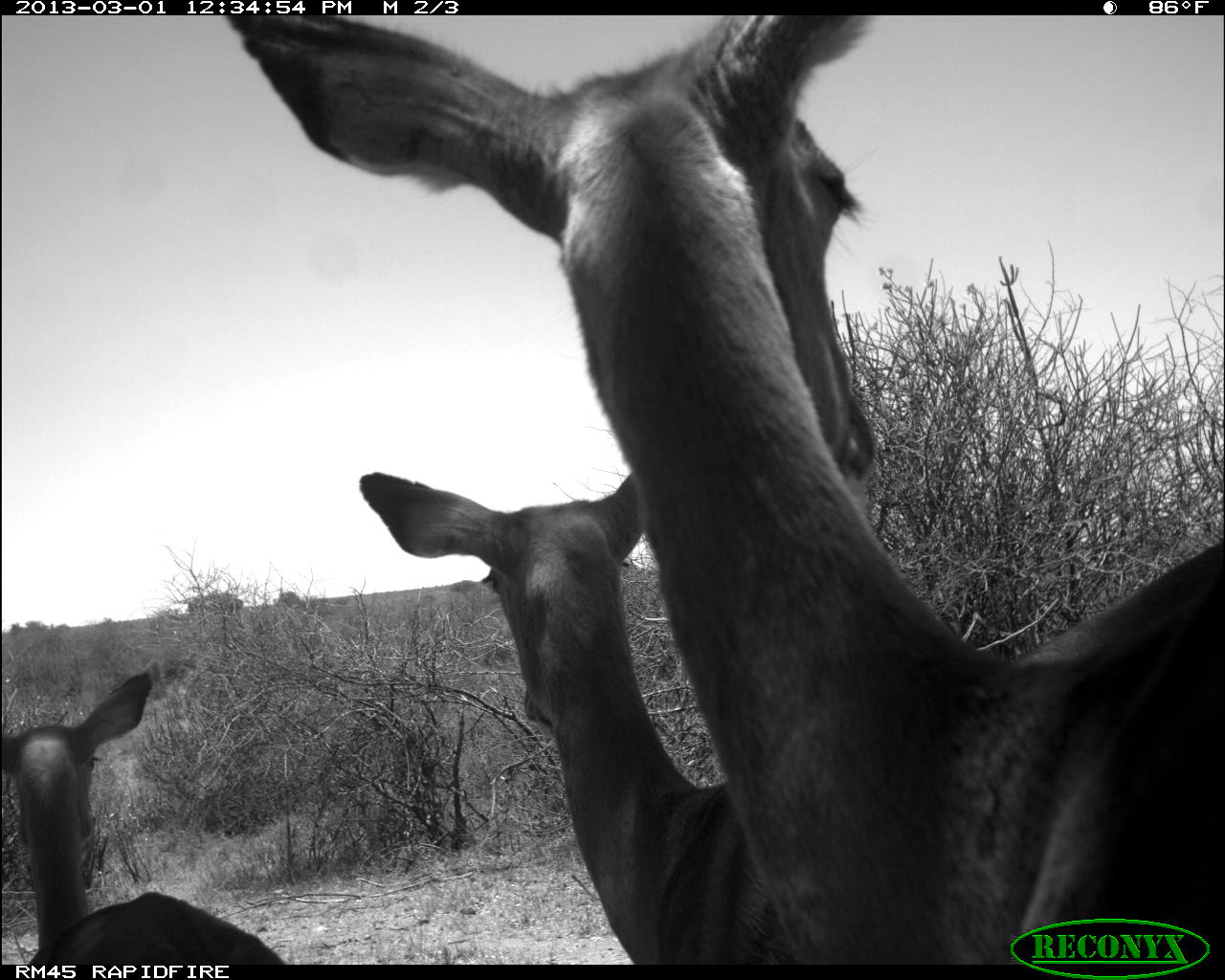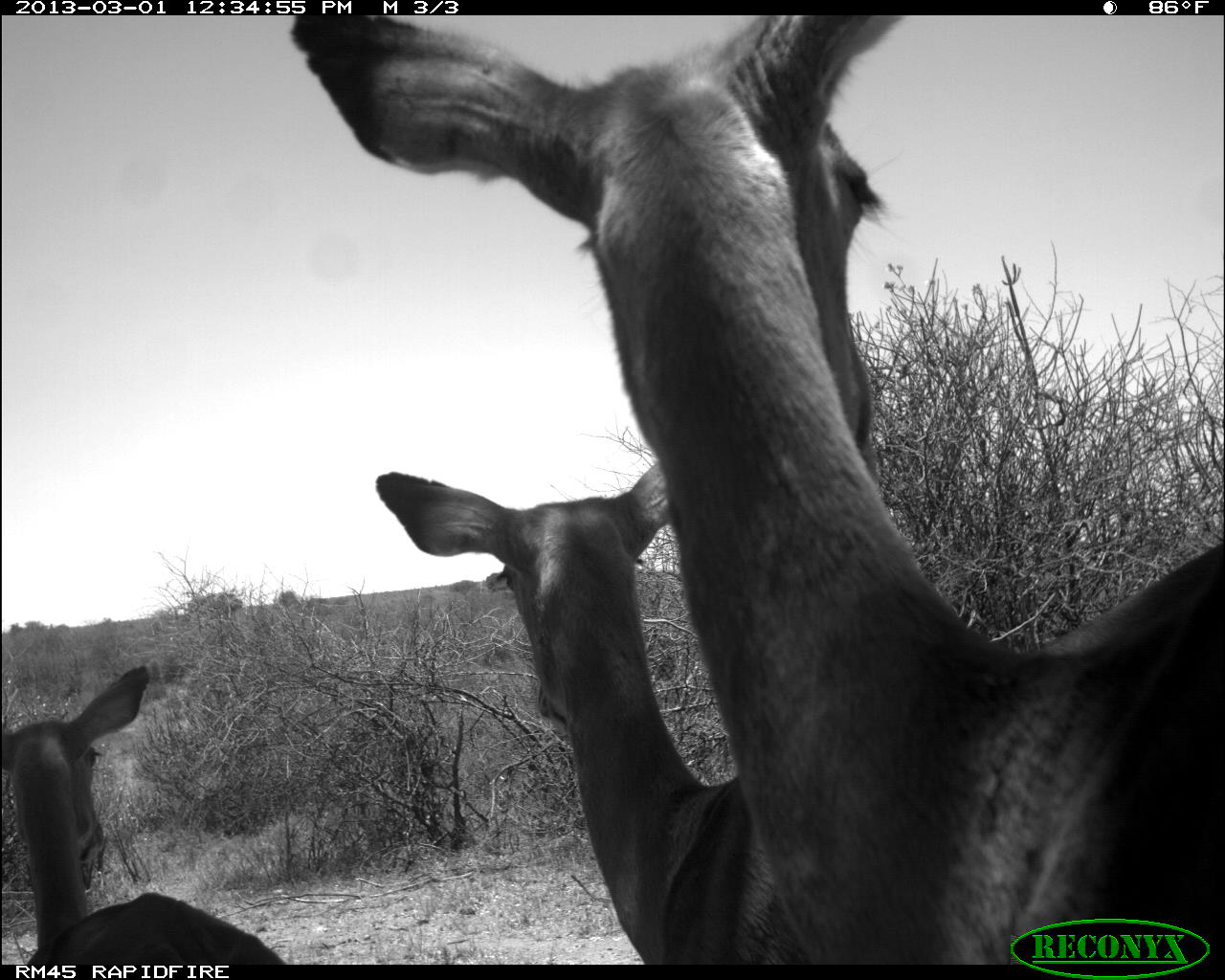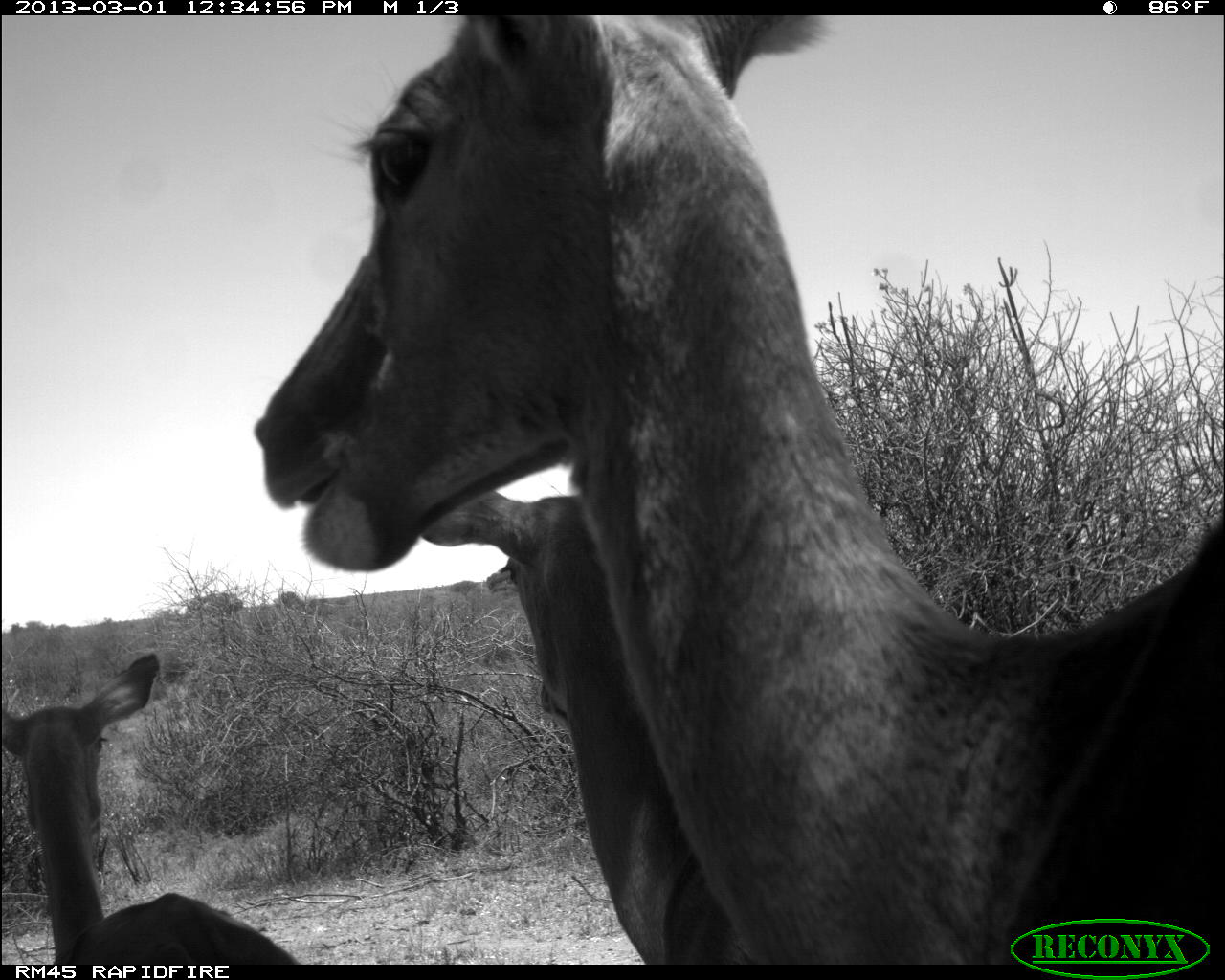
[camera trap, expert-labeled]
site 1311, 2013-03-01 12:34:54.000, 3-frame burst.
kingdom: Animalia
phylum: Chordata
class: Mammalia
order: Artiodactyla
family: Bovidae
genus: Aepyceros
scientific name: Aepyceros melampus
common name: impala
Aepyceros melampus (impala), count 3.